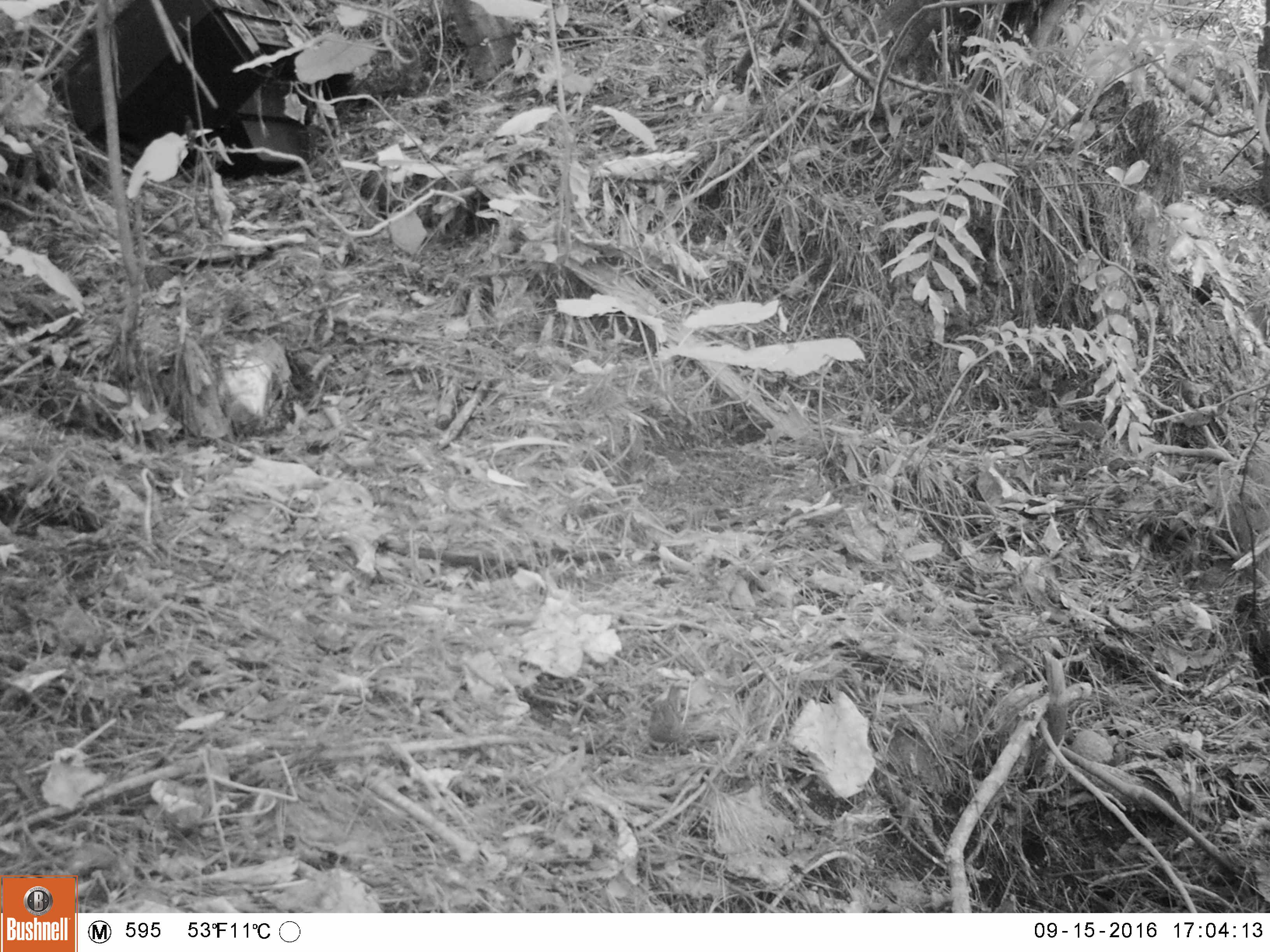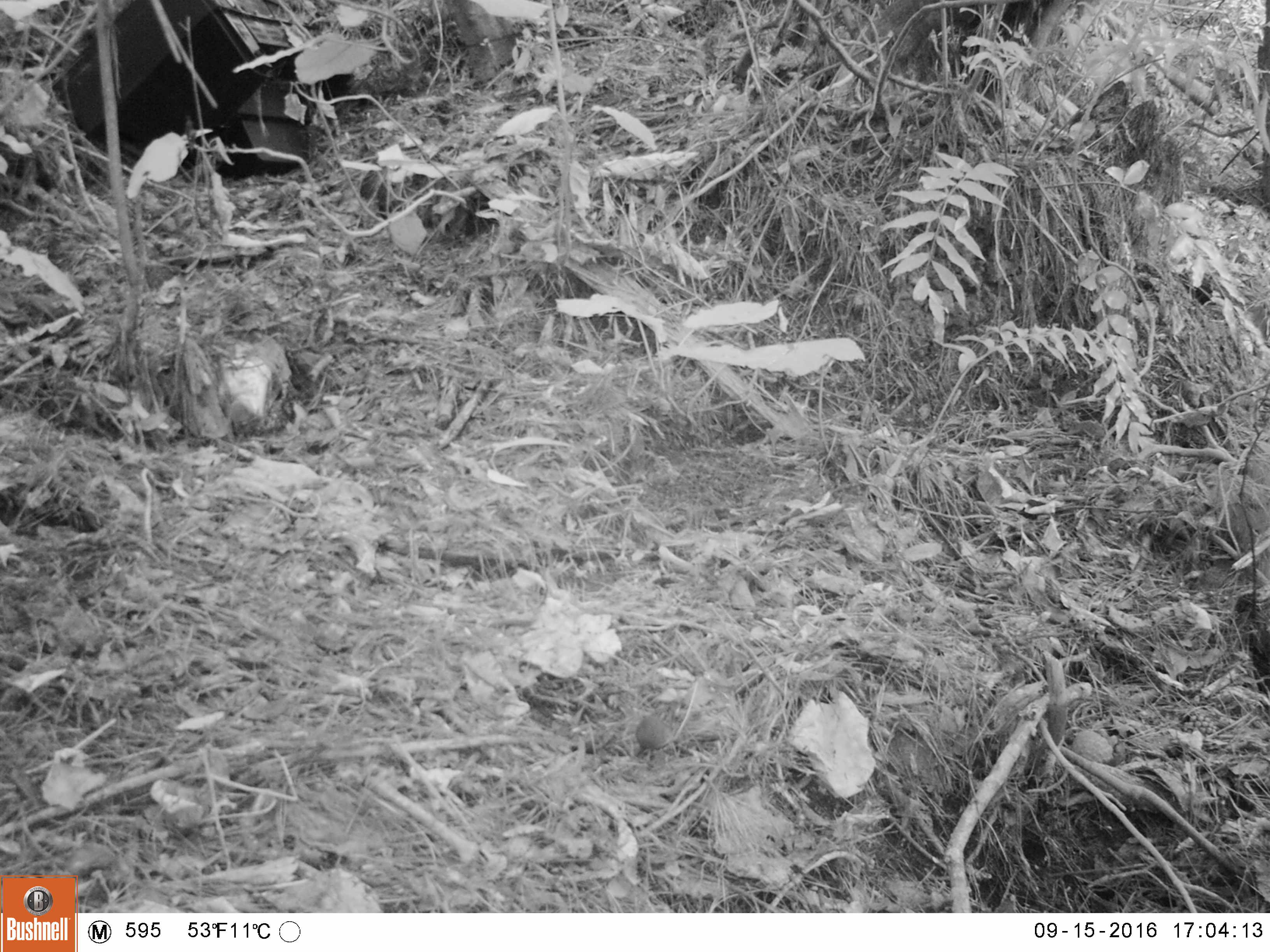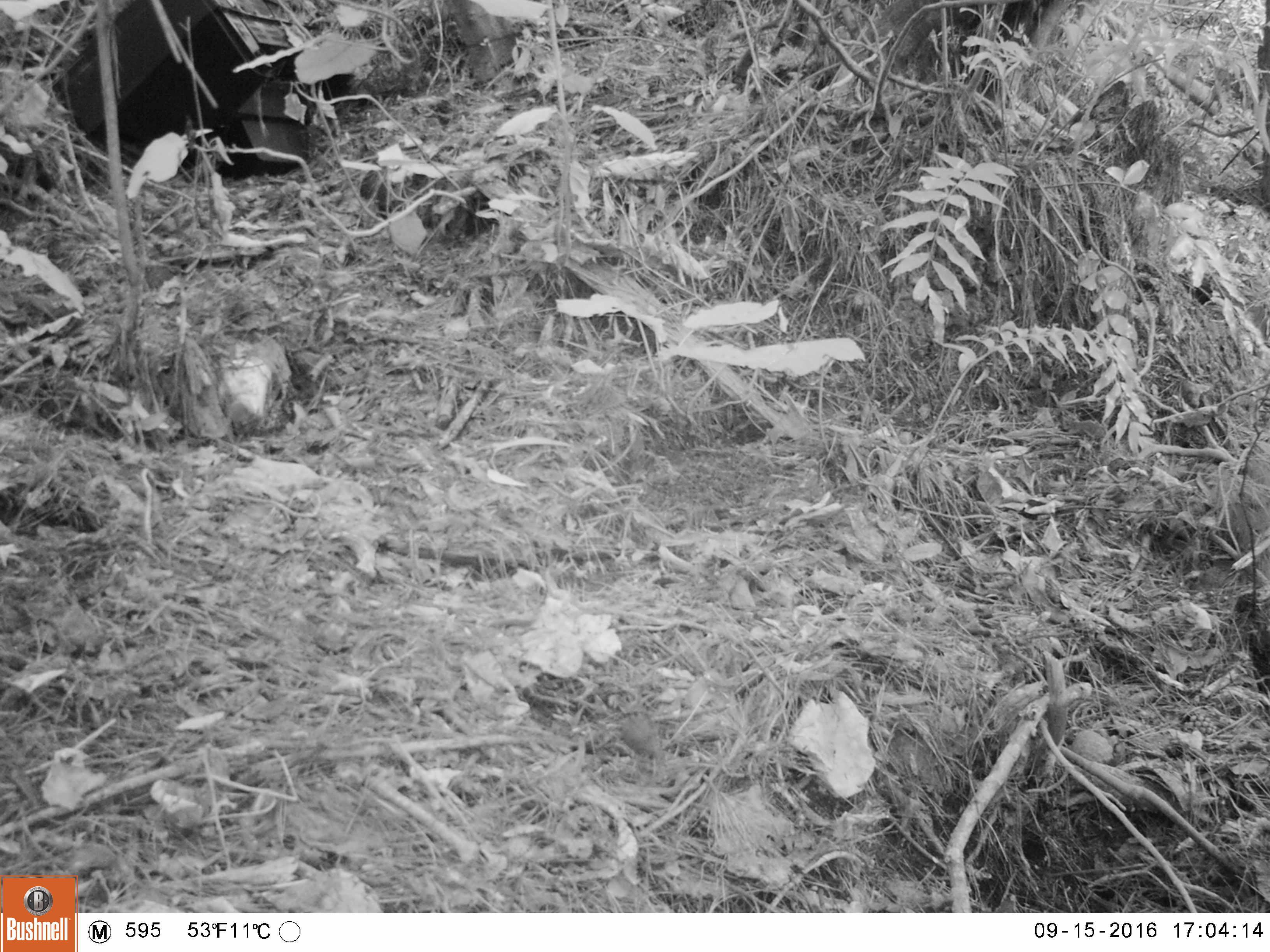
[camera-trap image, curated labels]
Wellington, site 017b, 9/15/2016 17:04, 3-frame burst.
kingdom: Animalia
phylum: Chordata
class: Aves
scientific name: Aves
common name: bird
Bird (Aves).